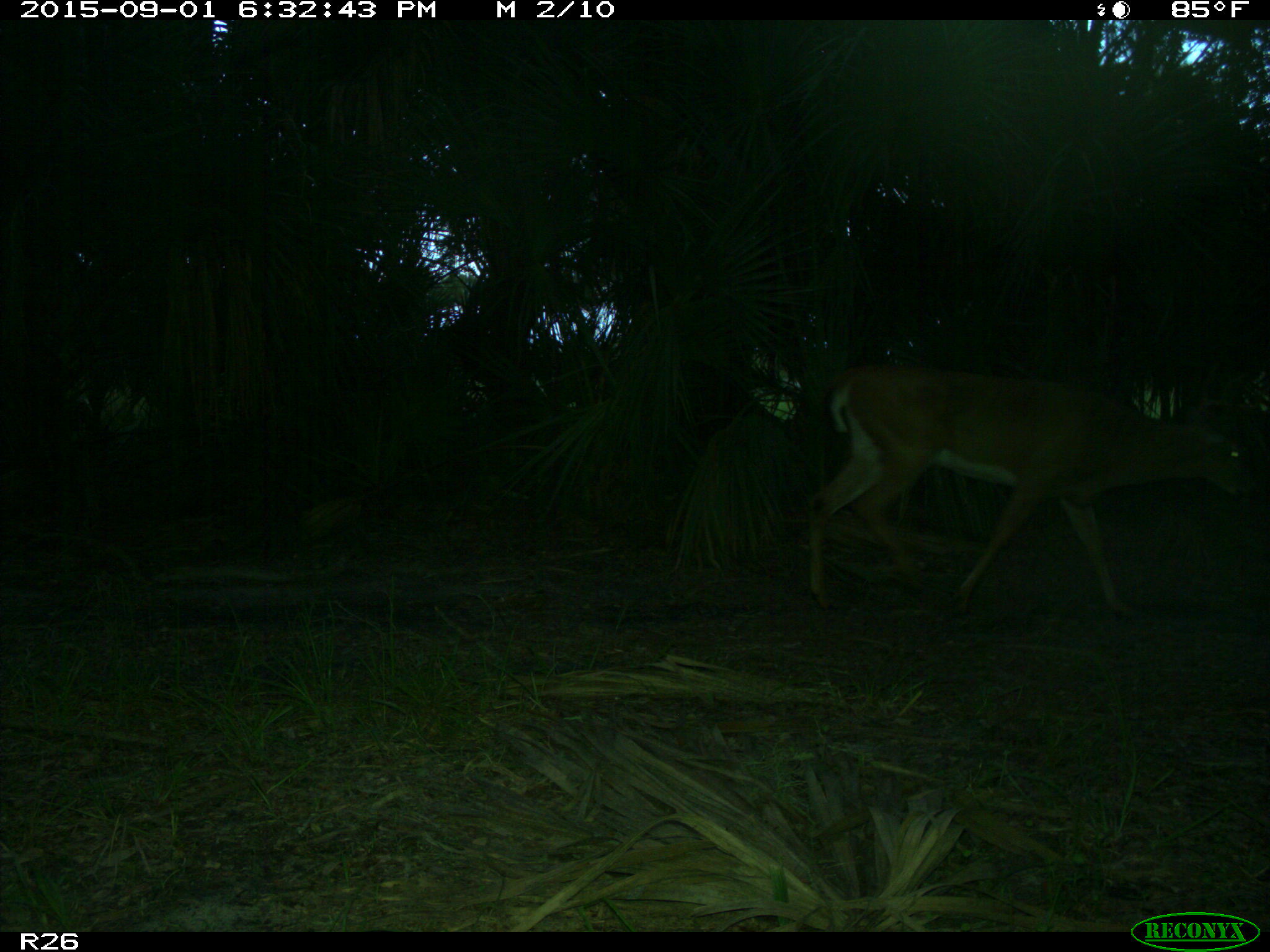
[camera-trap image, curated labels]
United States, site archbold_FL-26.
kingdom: Animalia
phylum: Chordata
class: Mammalia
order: Artiodactyla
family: Cervidae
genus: Odocoileus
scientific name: Odocoileus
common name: deer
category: unidentified deer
Unidentified deer (deer) (Odocoileus).